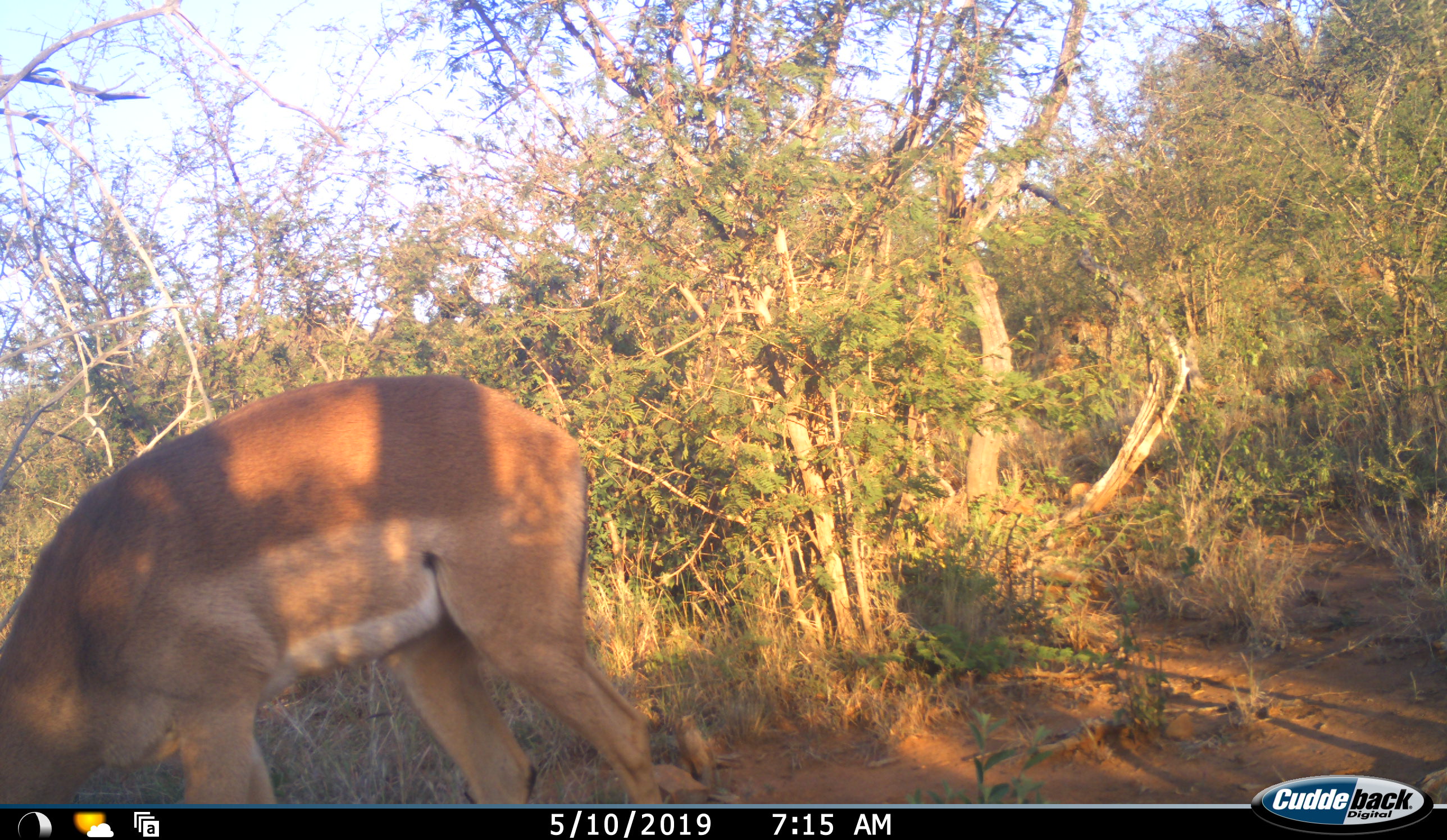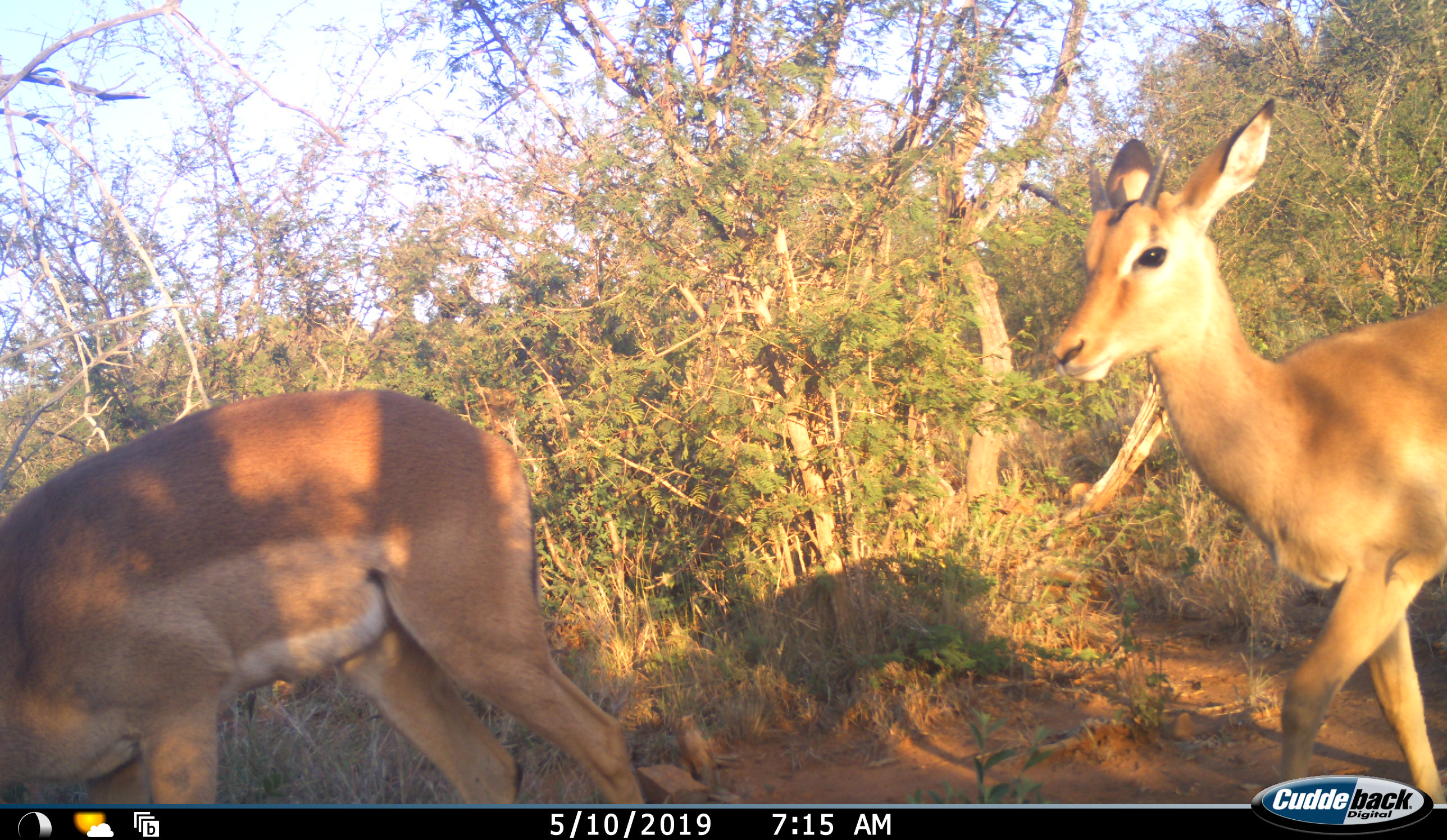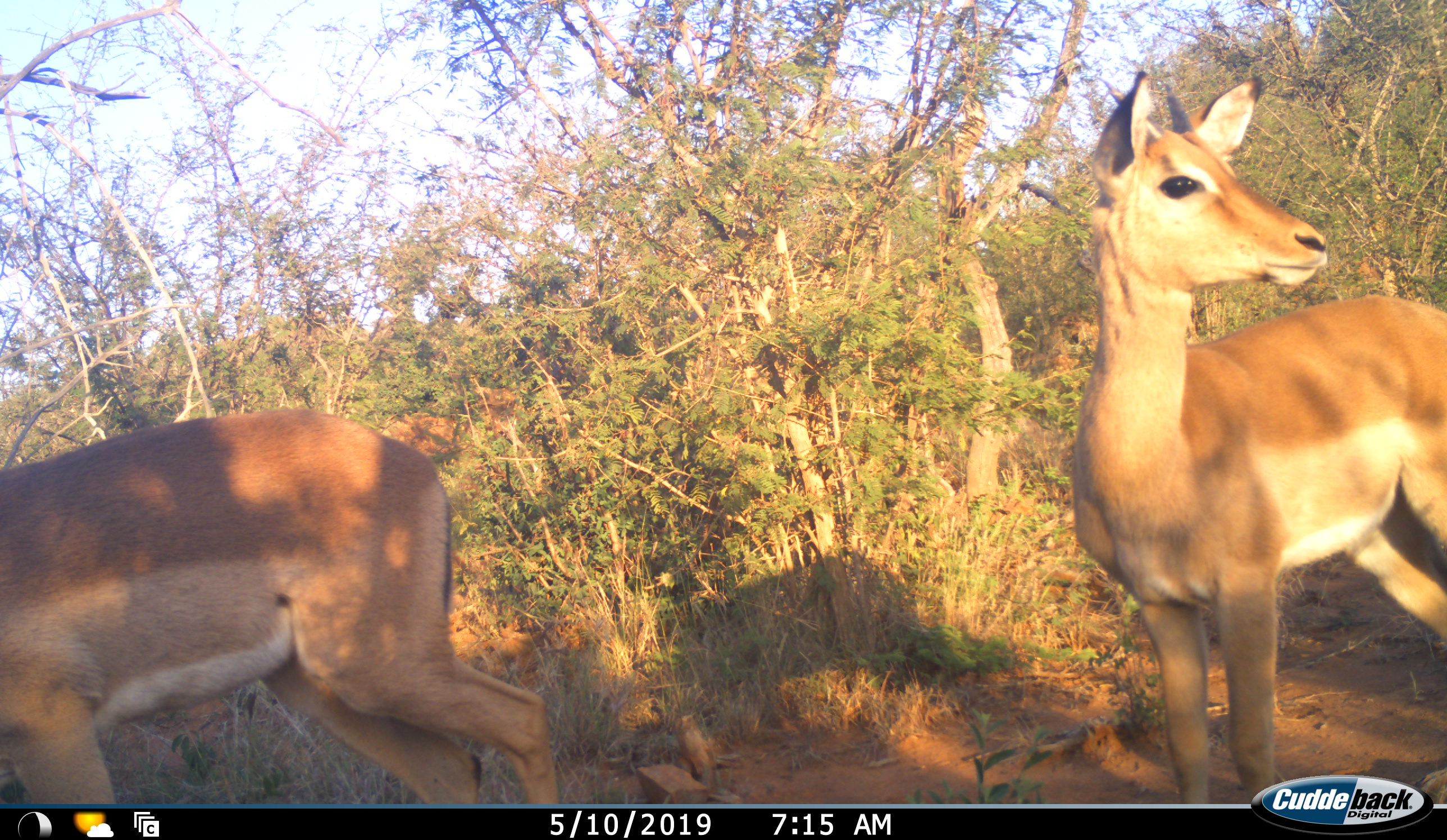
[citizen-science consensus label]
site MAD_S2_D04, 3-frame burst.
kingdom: Animalia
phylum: Chordata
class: Mammalia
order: Artiodactyla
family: Bovidae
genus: Aepyceros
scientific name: Aepyceros melampus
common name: impala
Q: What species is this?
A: Impala (Aepyceros melampus).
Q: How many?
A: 2.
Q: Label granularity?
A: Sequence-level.